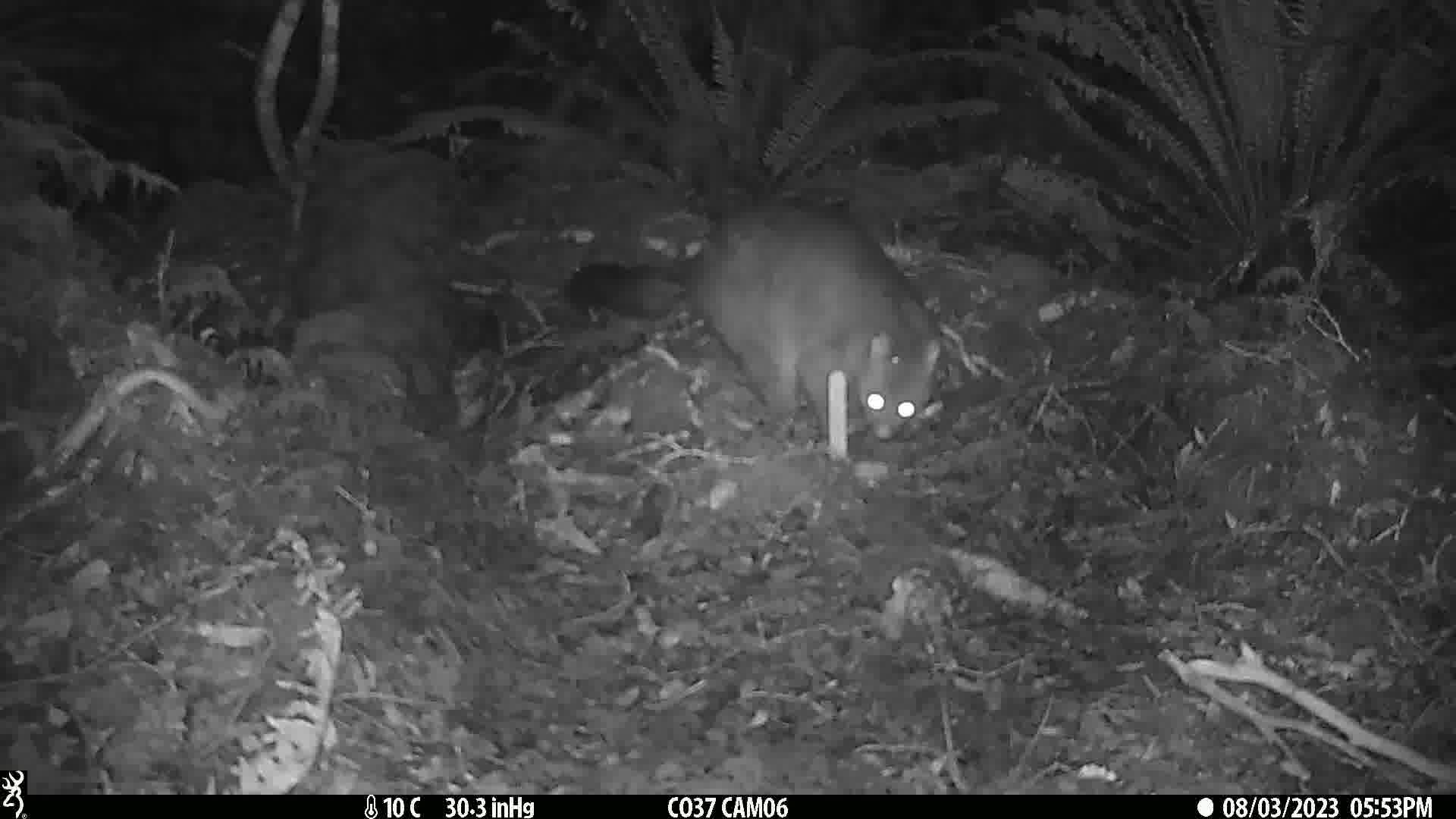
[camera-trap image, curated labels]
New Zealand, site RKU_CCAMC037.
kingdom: Animalia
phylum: Chordata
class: Mammalia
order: Diprotodontia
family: Phalangeridae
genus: Trichosurus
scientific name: Trichosurus vulpecula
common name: common brushtail possum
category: possum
Possum (common brushtail possum) (Trichosurus vulpecula).